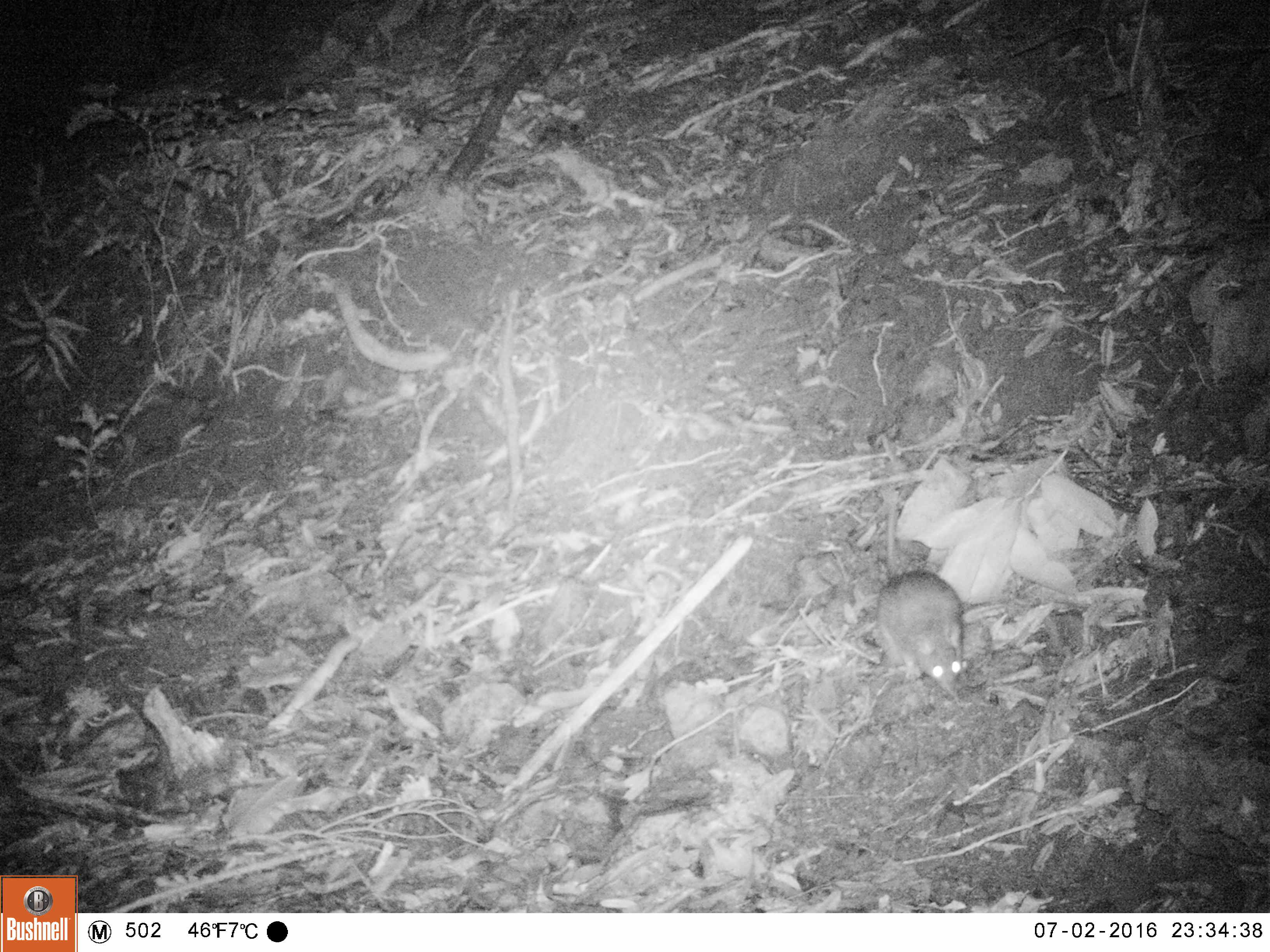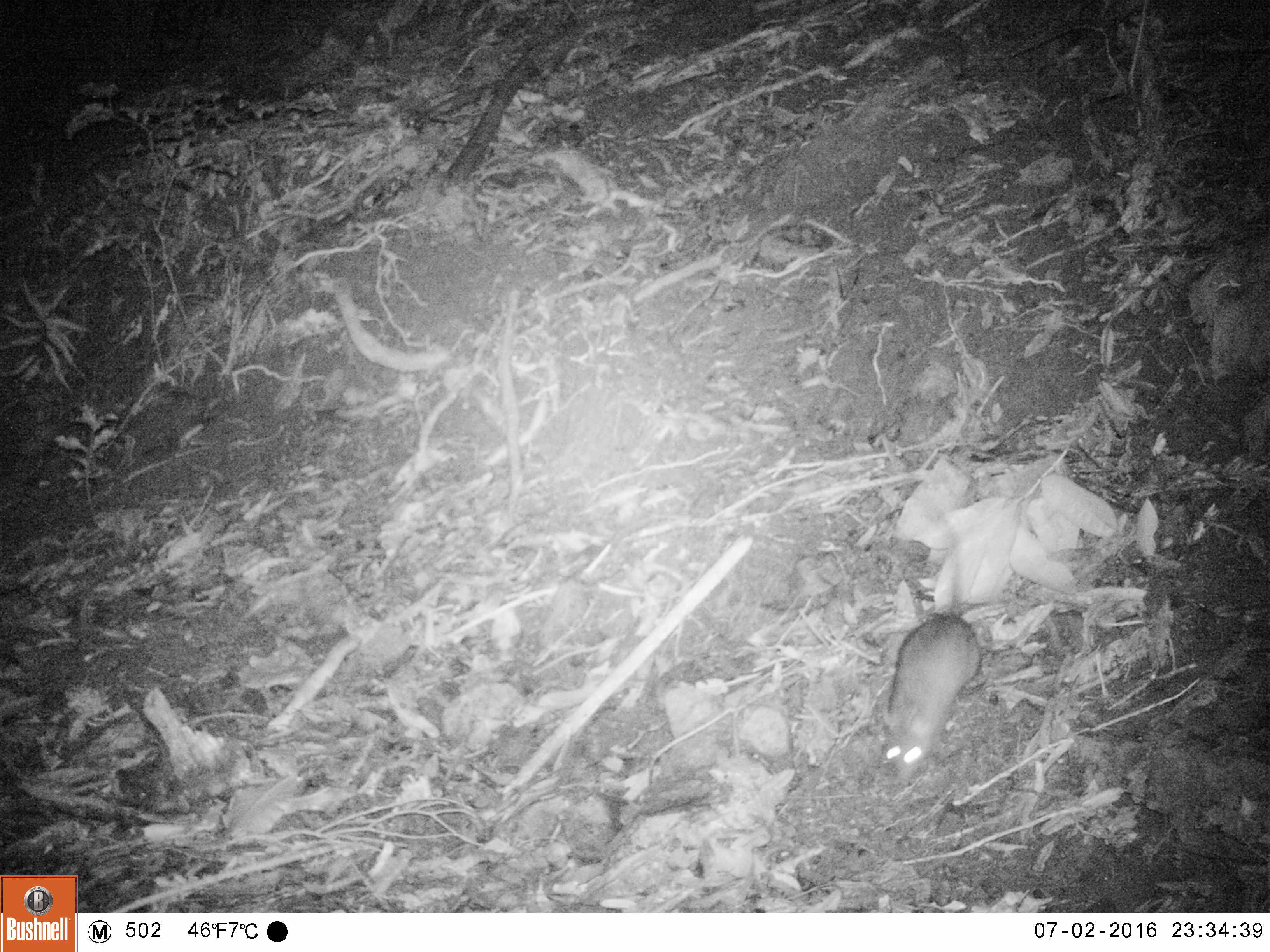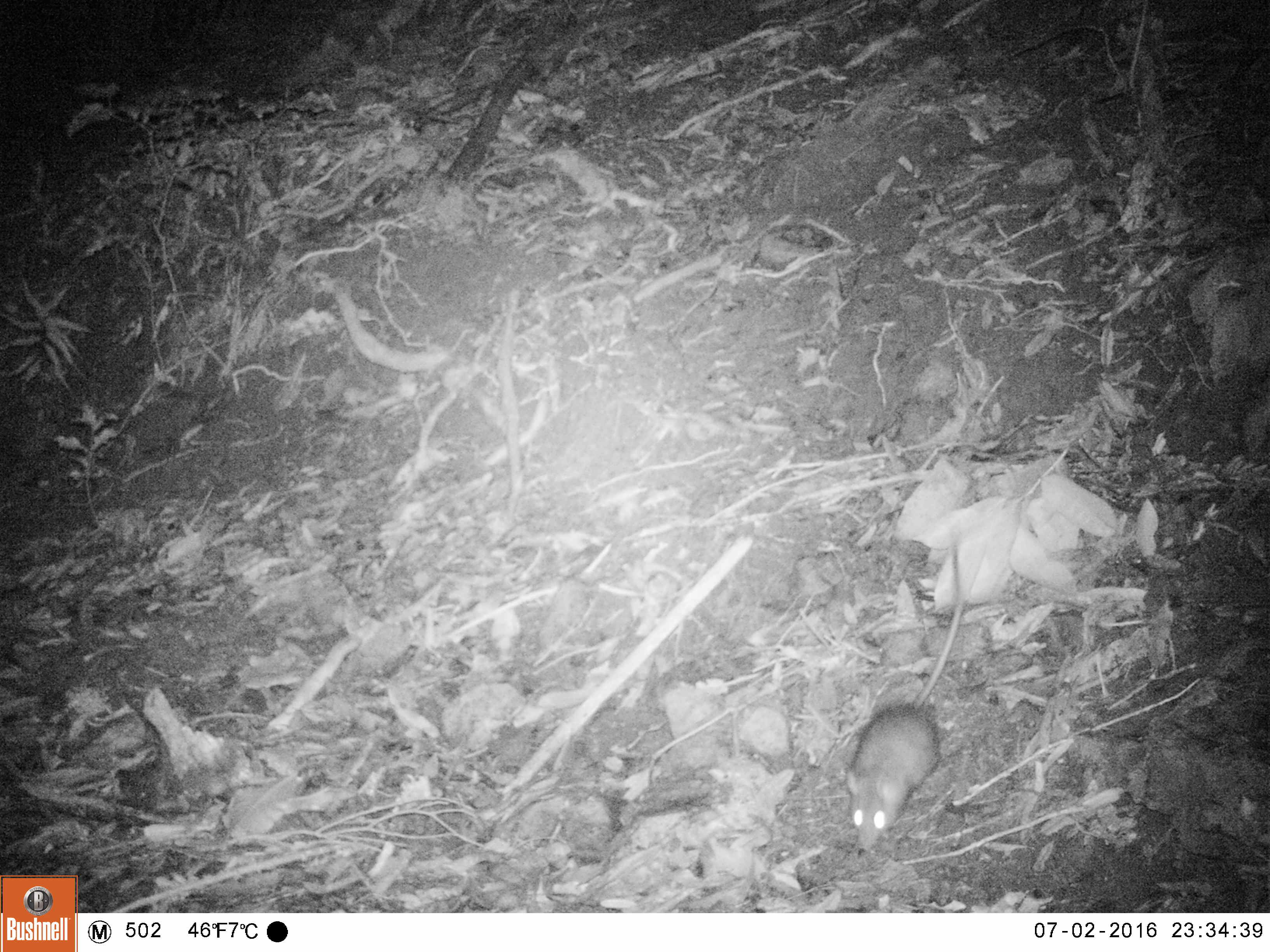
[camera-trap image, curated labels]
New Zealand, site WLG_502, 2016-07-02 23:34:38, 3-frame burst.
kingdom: Animalia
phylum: Chordata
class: Mammalia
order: Rodentia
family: Muridae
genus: Rattus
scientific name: Rattus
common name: rat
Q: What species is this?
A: Rat (Rattus).